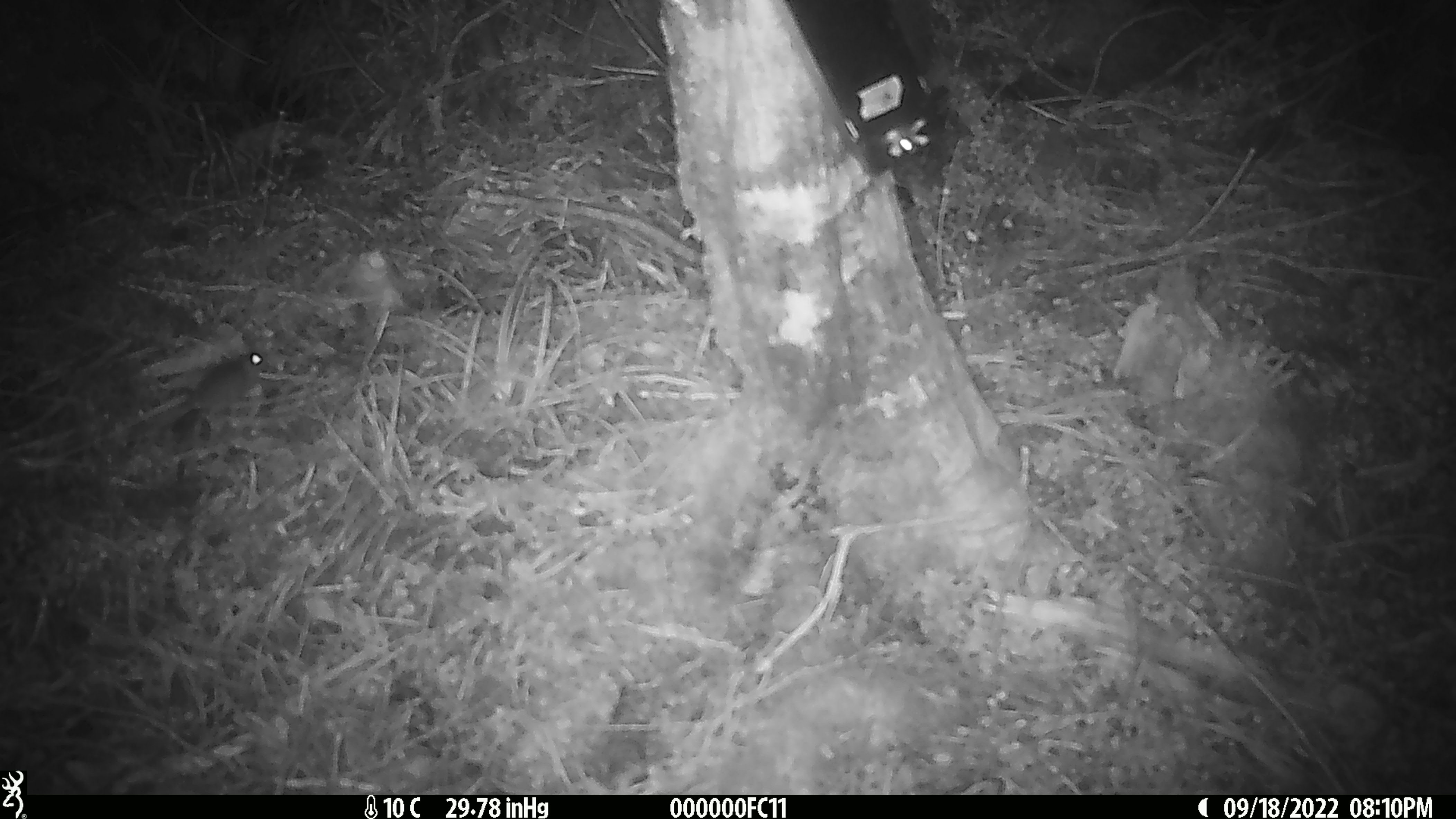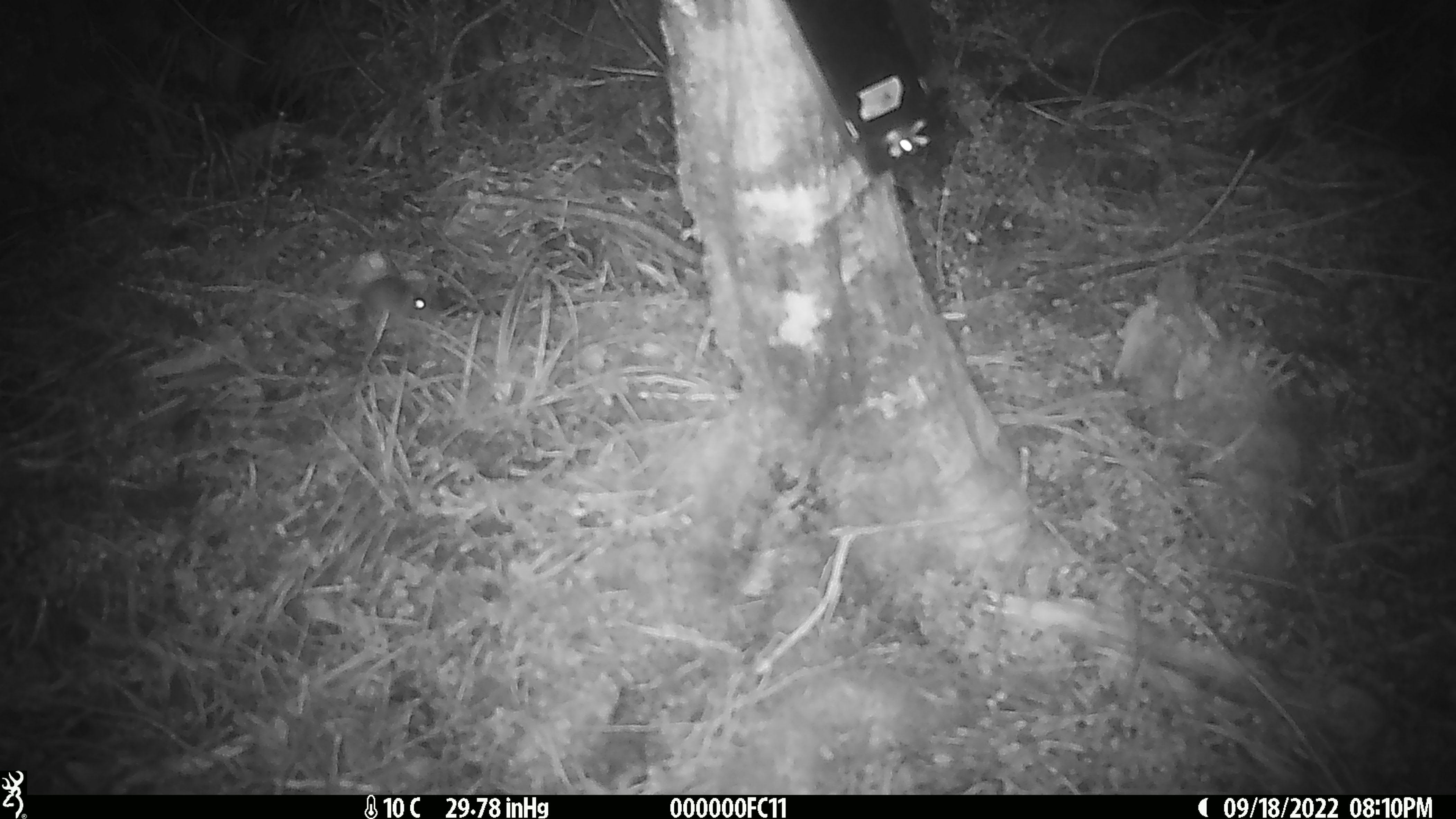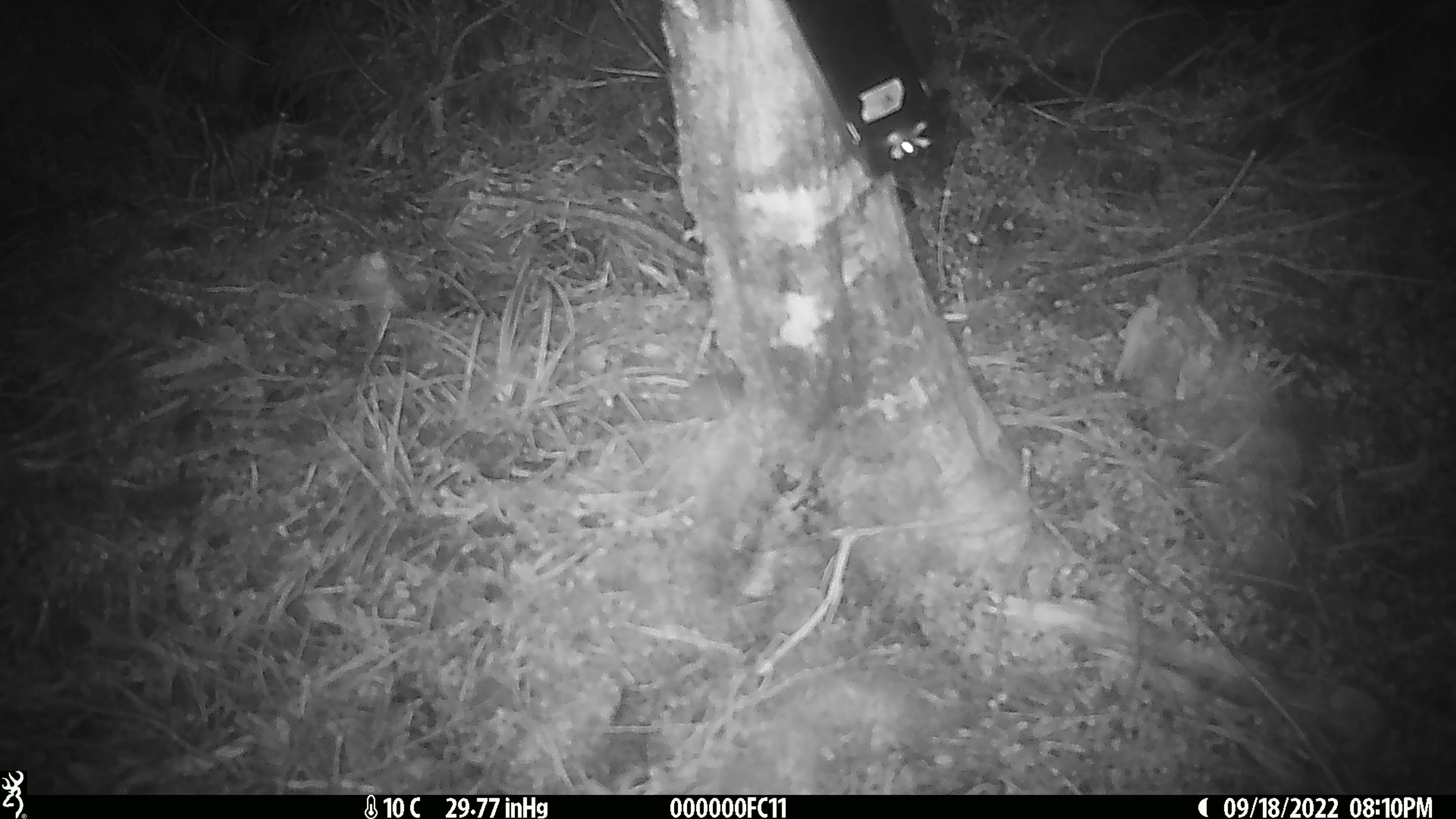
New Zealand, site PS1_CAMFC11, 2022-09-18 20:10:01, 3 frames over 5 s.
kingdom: Animalia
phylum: Chordata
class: Mammalia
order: Rodentia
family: Muridae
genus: Mus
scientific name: Mus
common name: mouse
Mouse (Mus).